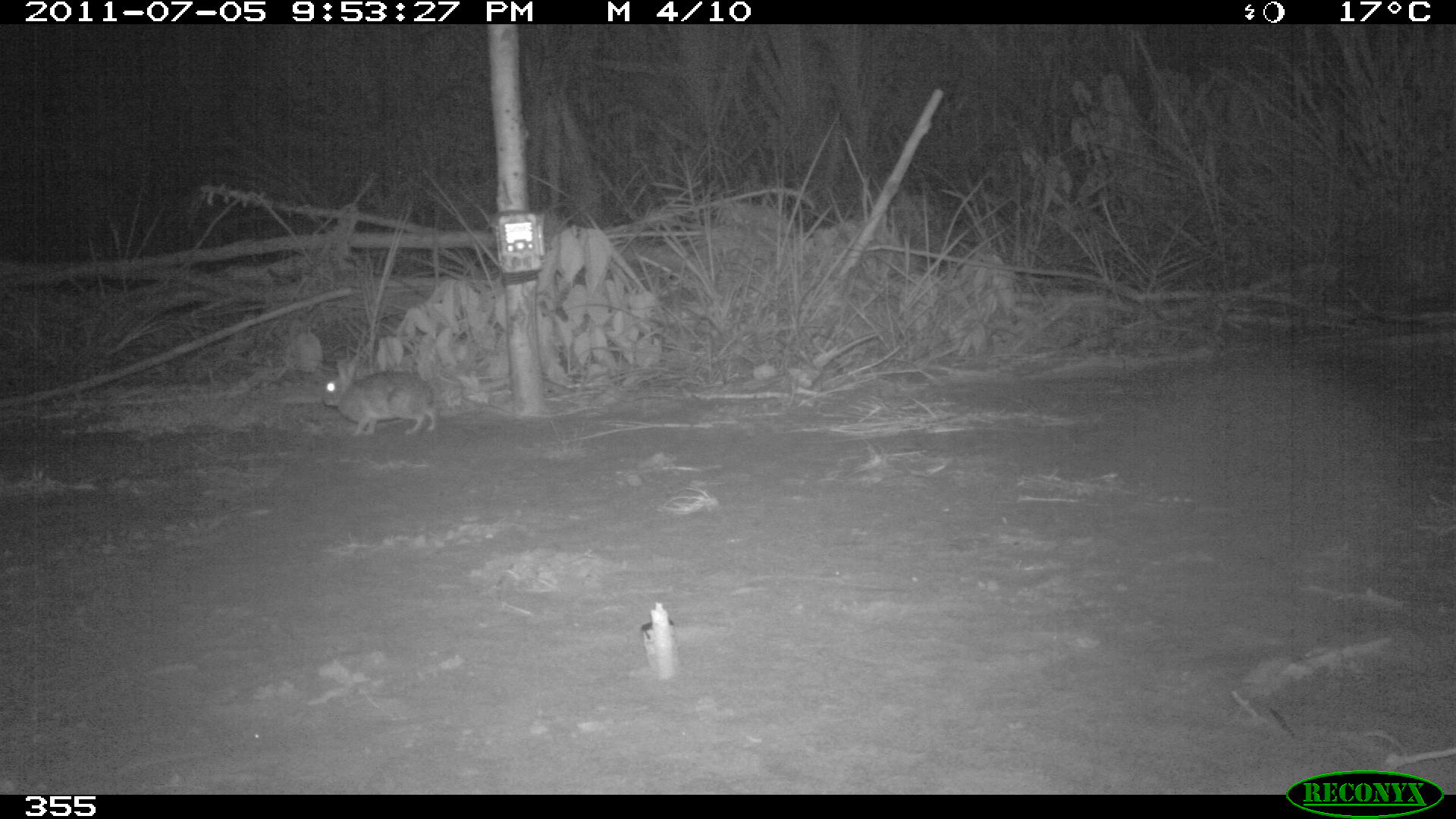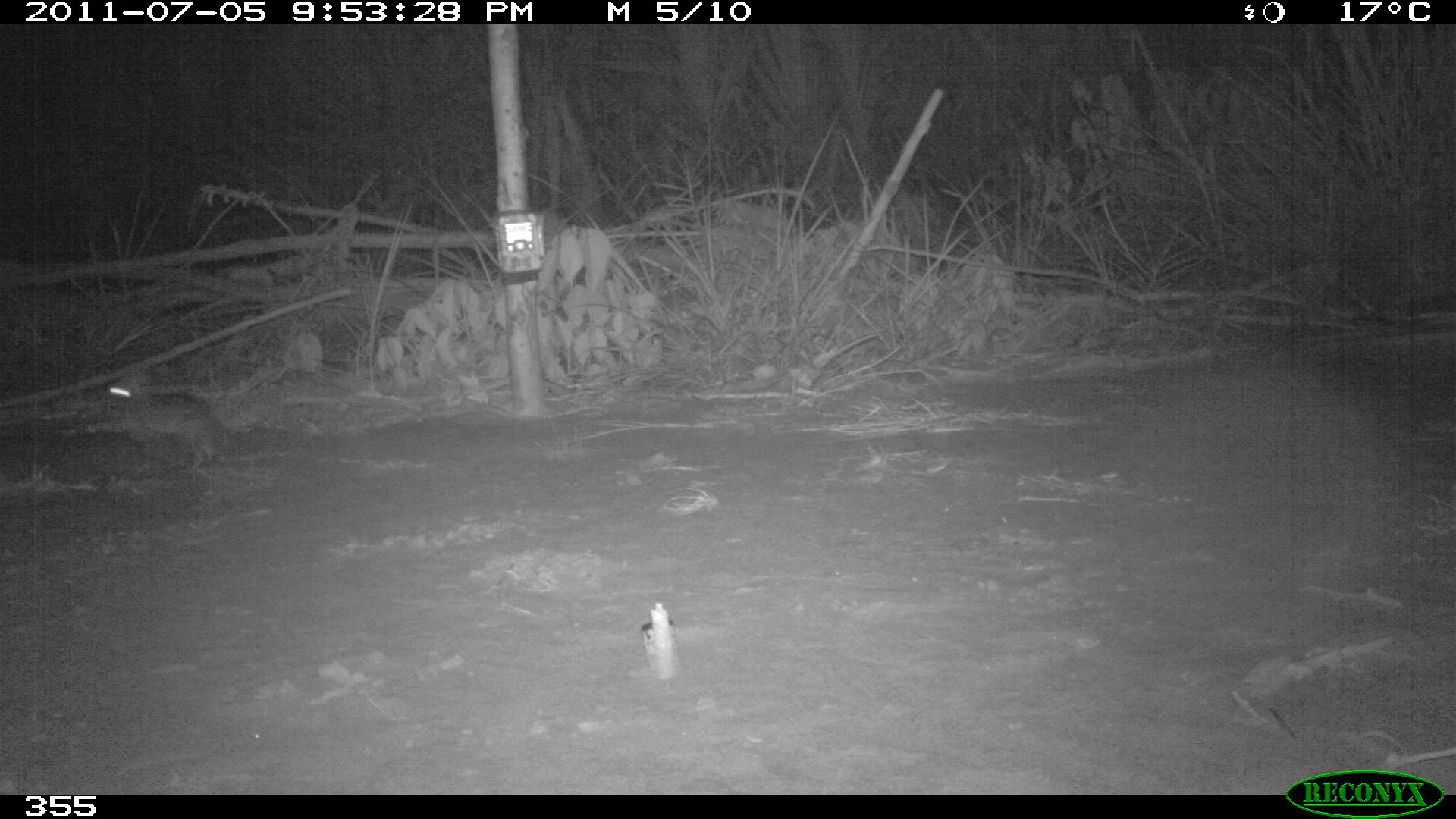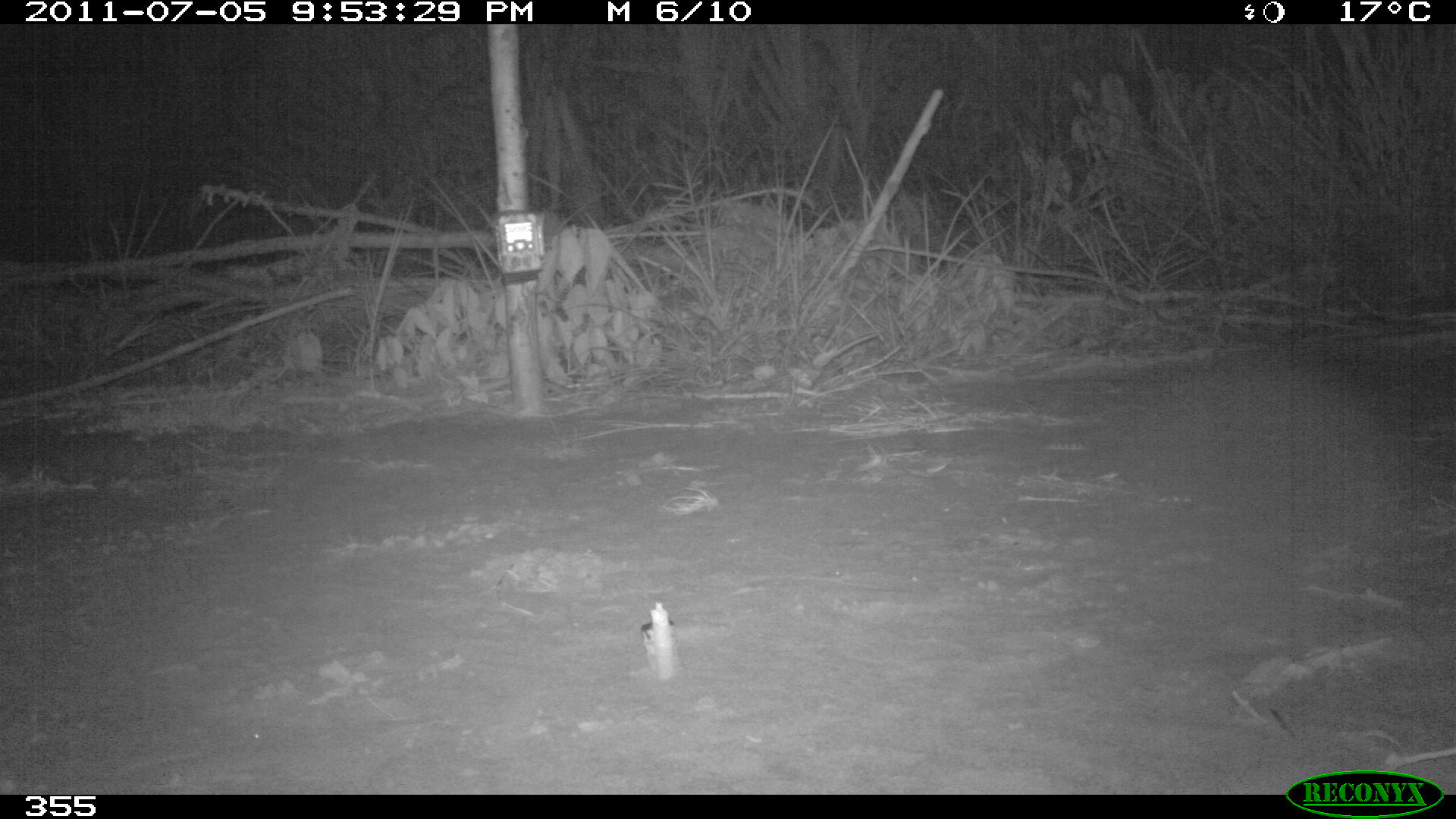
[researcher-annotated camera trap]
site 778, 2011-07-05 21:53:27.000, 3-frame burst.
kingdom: Animalia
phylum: Chordata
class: Mammalia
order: Lagomorpha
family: Leporidae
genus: Sylvilagus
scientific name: Sylvilagus brasiliensis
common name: tapeti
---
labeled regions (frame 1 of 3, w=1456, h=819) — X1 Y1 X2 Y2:
sylvilagus brasiliensis: 319 356 438 437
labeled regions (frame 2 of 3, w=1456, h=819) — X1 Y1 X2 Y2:
sylvilagus brasiliensis: 101 371 224 469